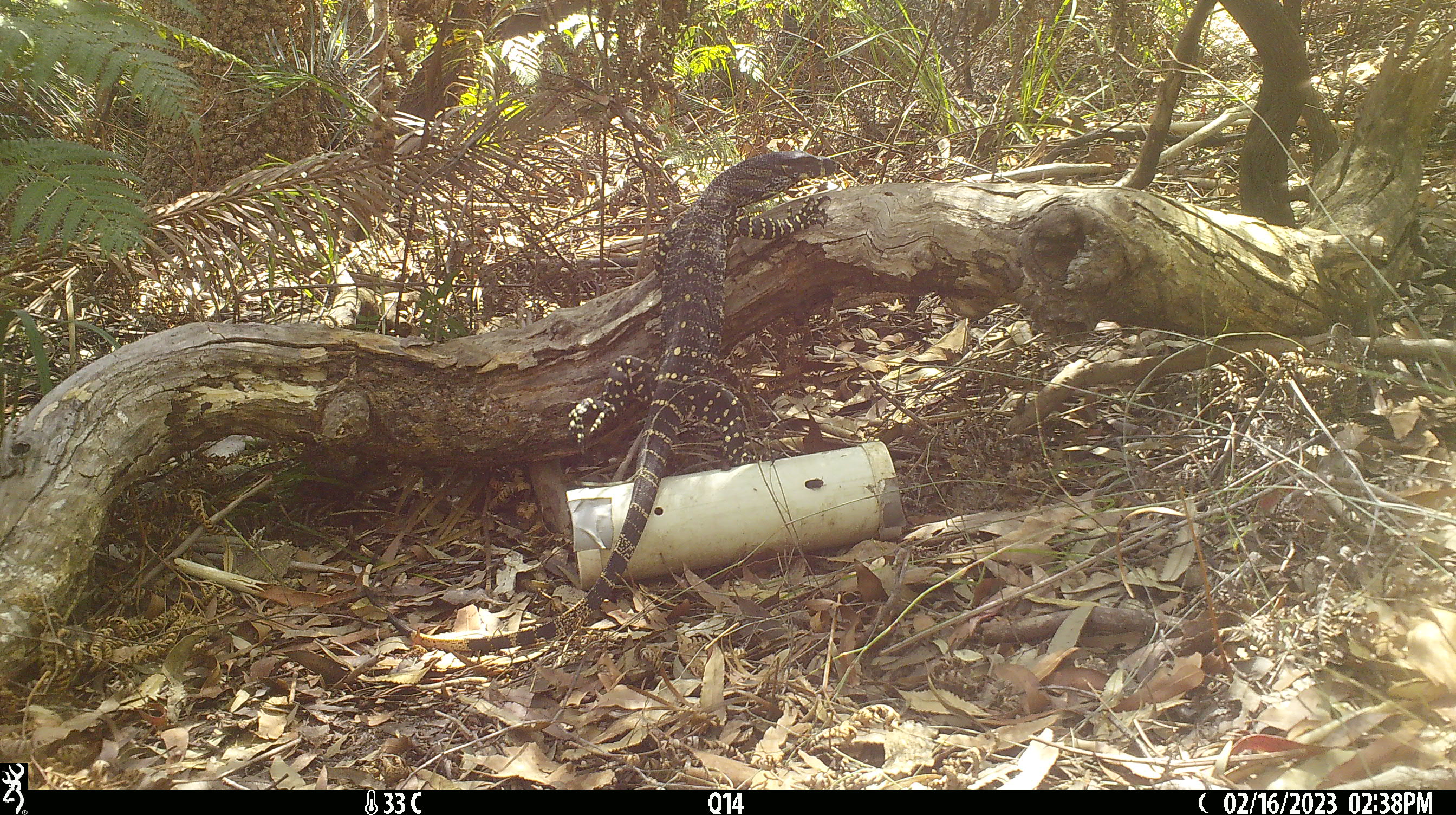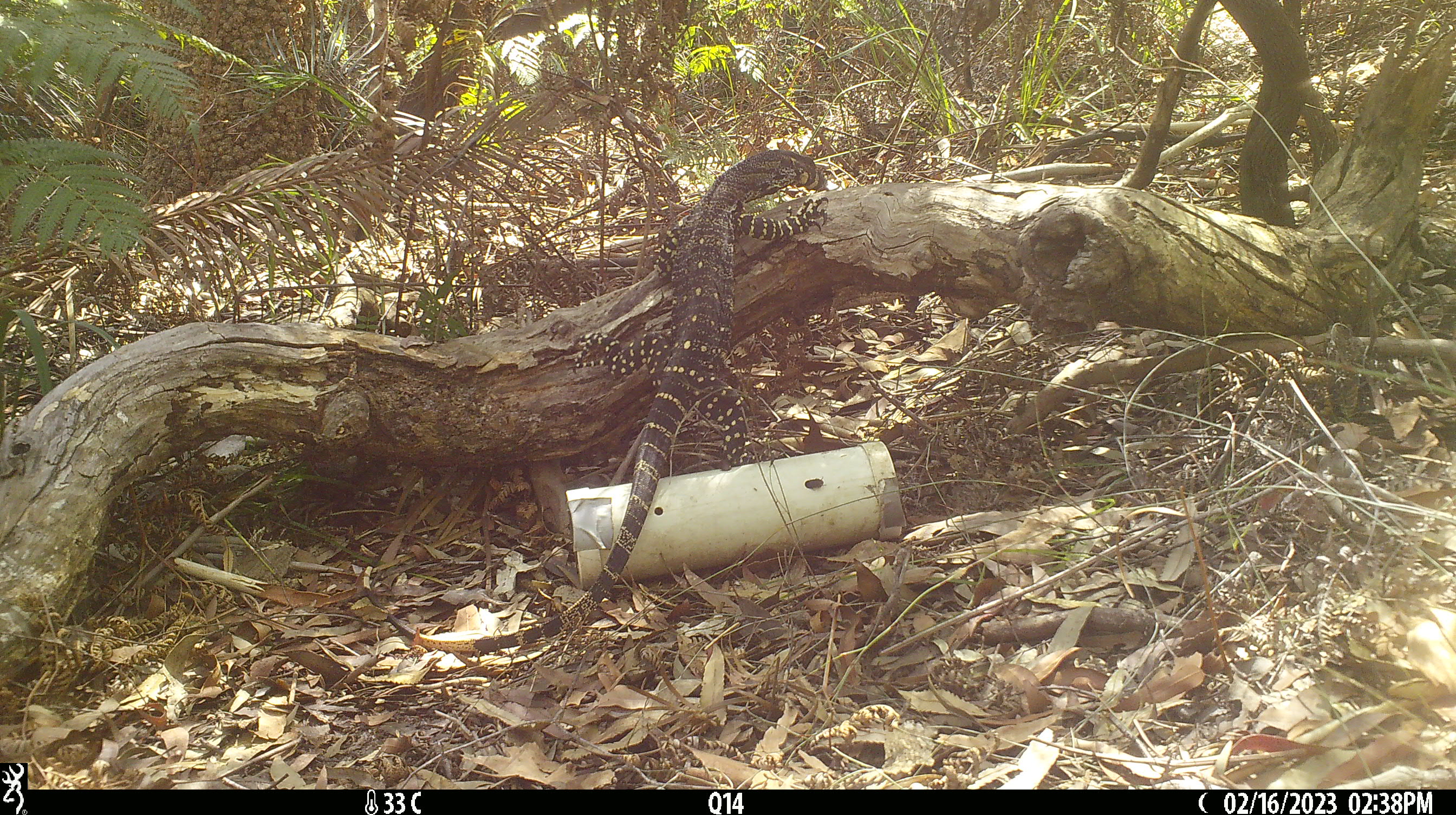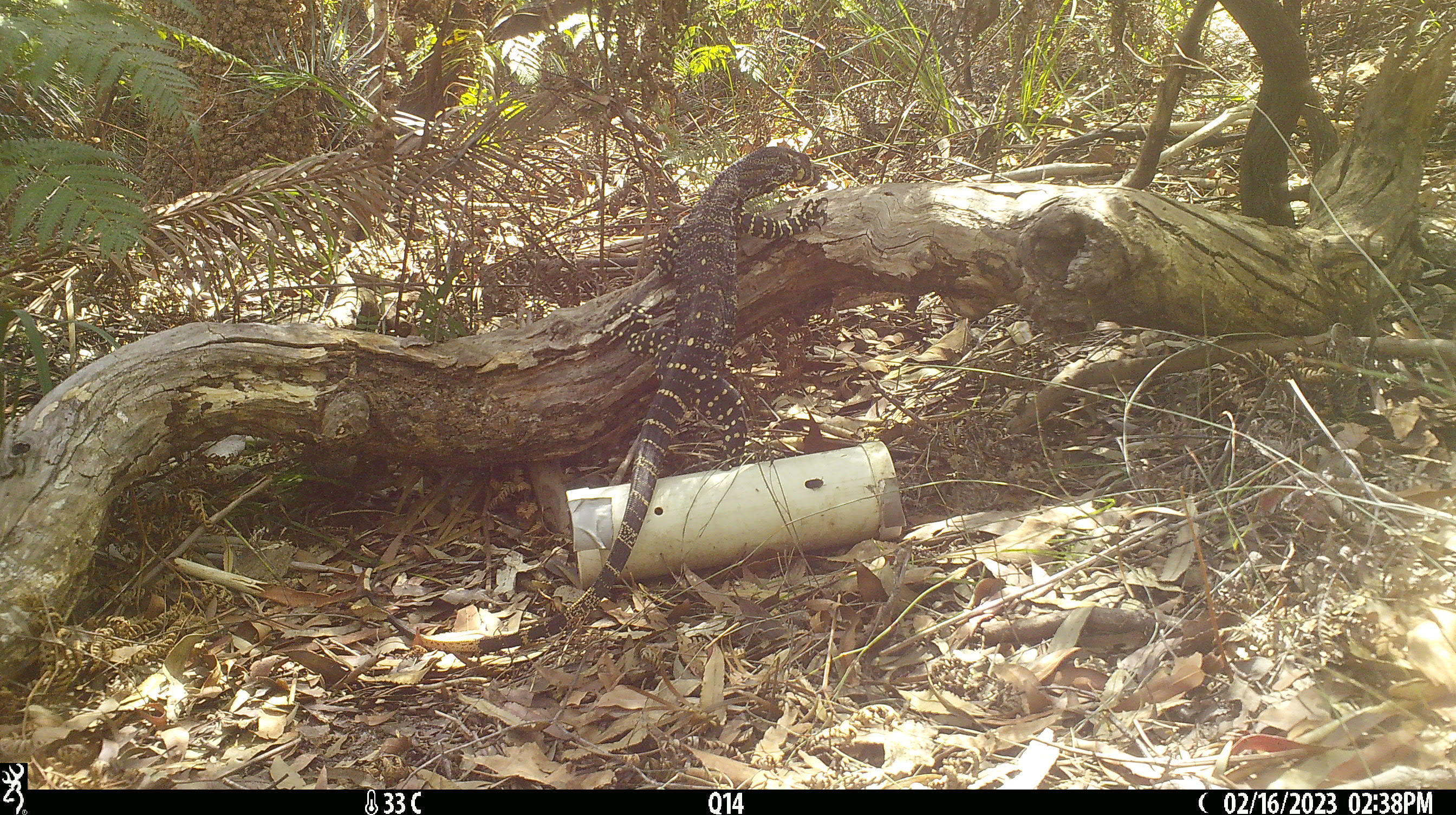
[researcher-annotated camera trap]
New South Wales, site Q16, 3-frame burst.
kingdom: Animalia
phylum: Chordata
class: Reptilia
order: Squamata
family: Varanidae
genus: Varanus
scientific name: Varanus varius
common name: lace monitor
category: goanna